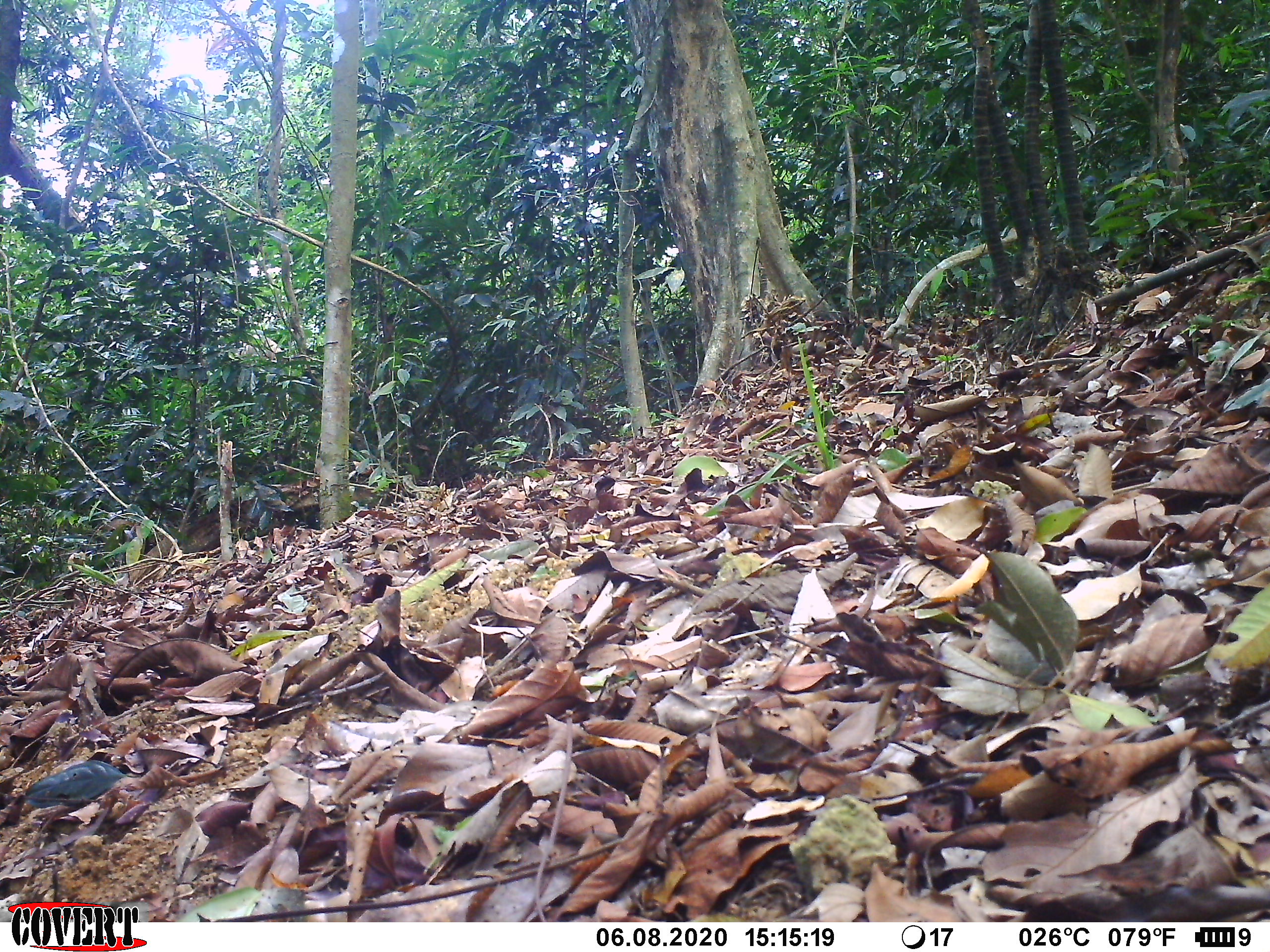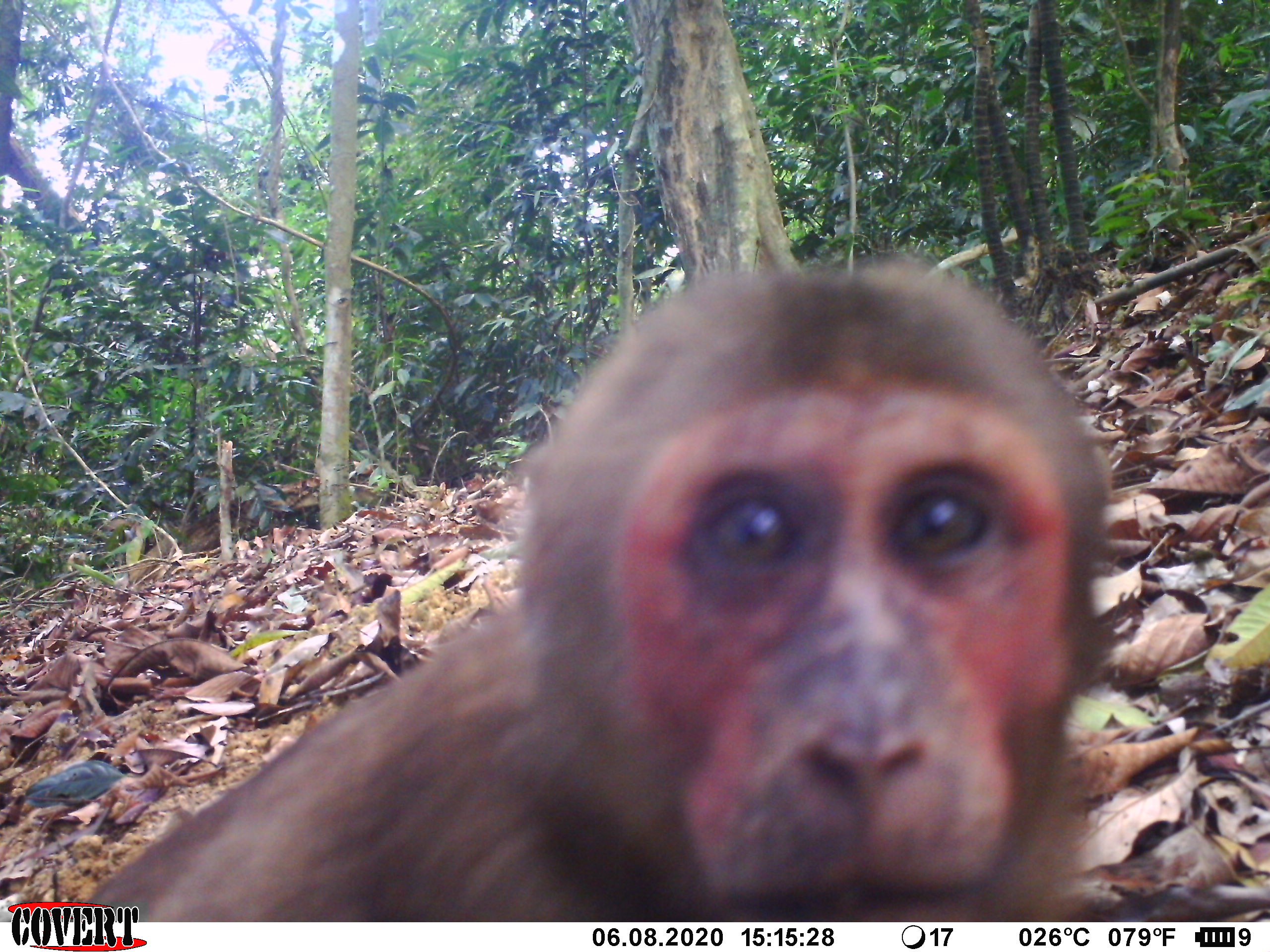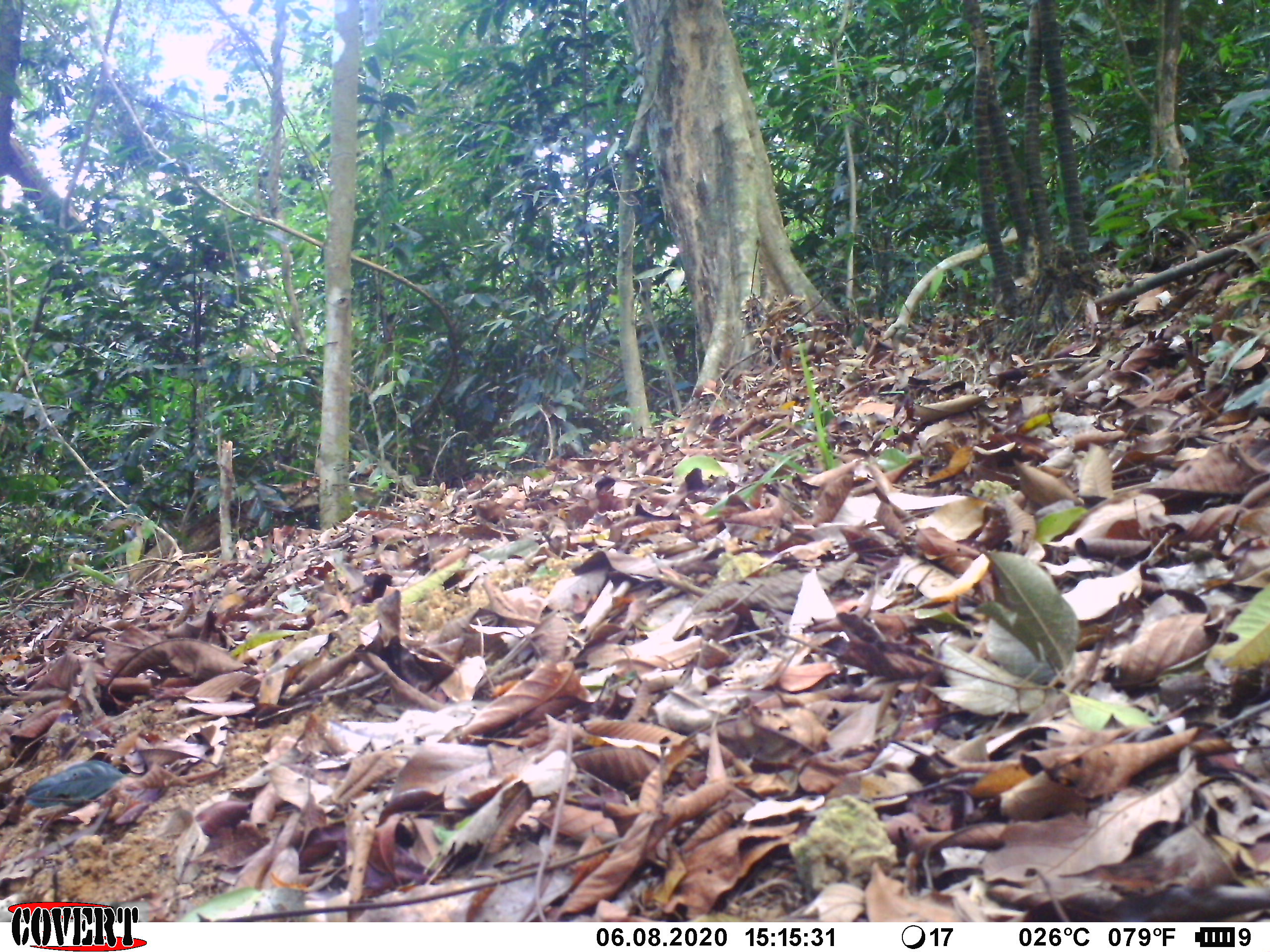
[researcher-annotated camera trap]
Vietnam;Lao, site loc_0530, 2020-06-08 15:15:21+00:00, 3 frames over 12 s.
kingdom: Animalia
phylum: Chordata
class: Mammalia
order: Primates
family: Cercopithecidae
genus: Macaca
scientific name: Macaca arctoides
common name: stump-tailed macaque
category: stump tailed macaque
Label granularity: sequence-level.